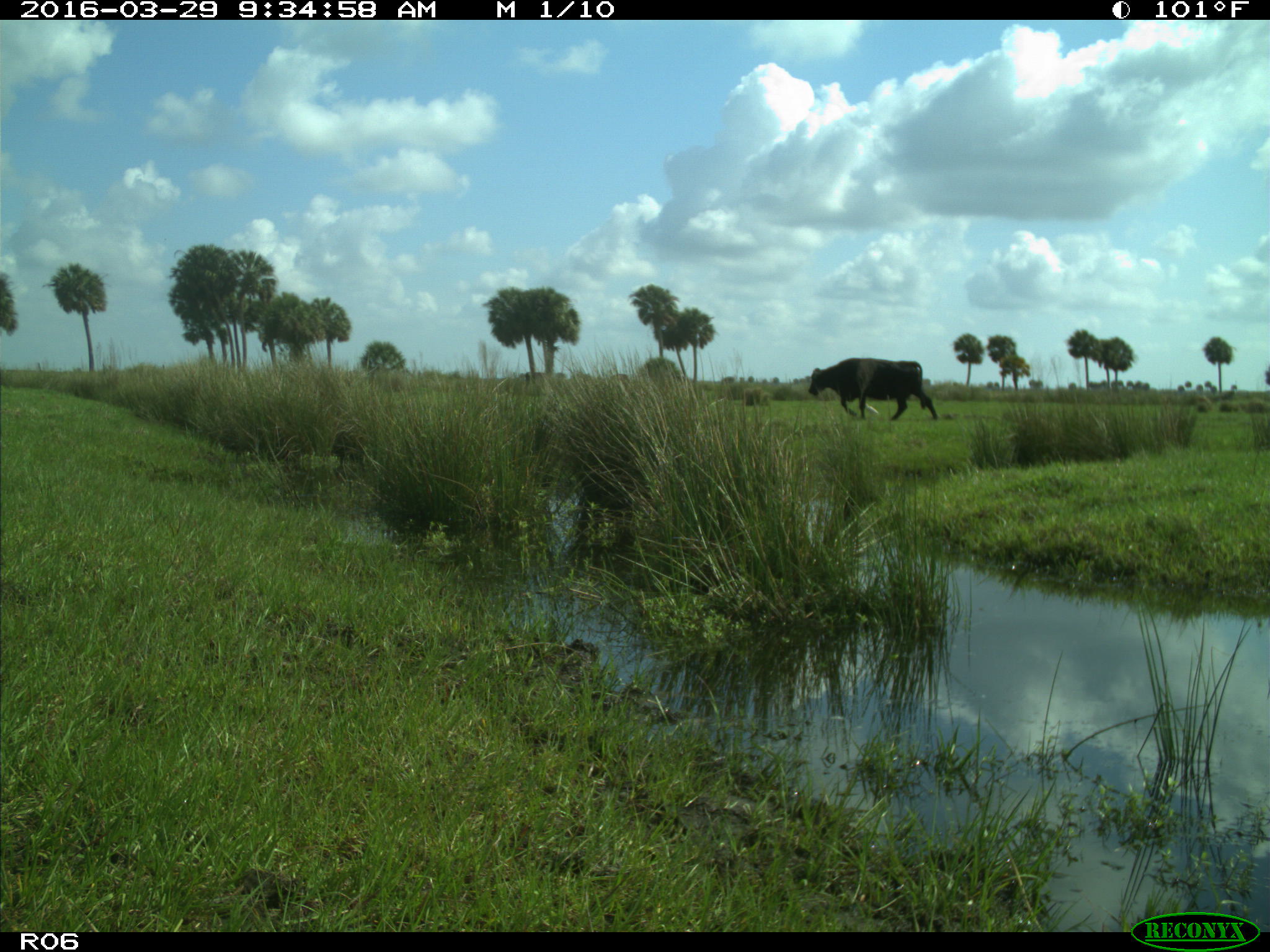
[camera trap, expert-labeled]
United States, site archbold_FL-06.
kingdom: Animalia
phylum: Chordata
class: Mammalia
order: Artiodactyla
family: Bovidae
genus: Bos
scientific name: Bos taurus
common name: domestic cow